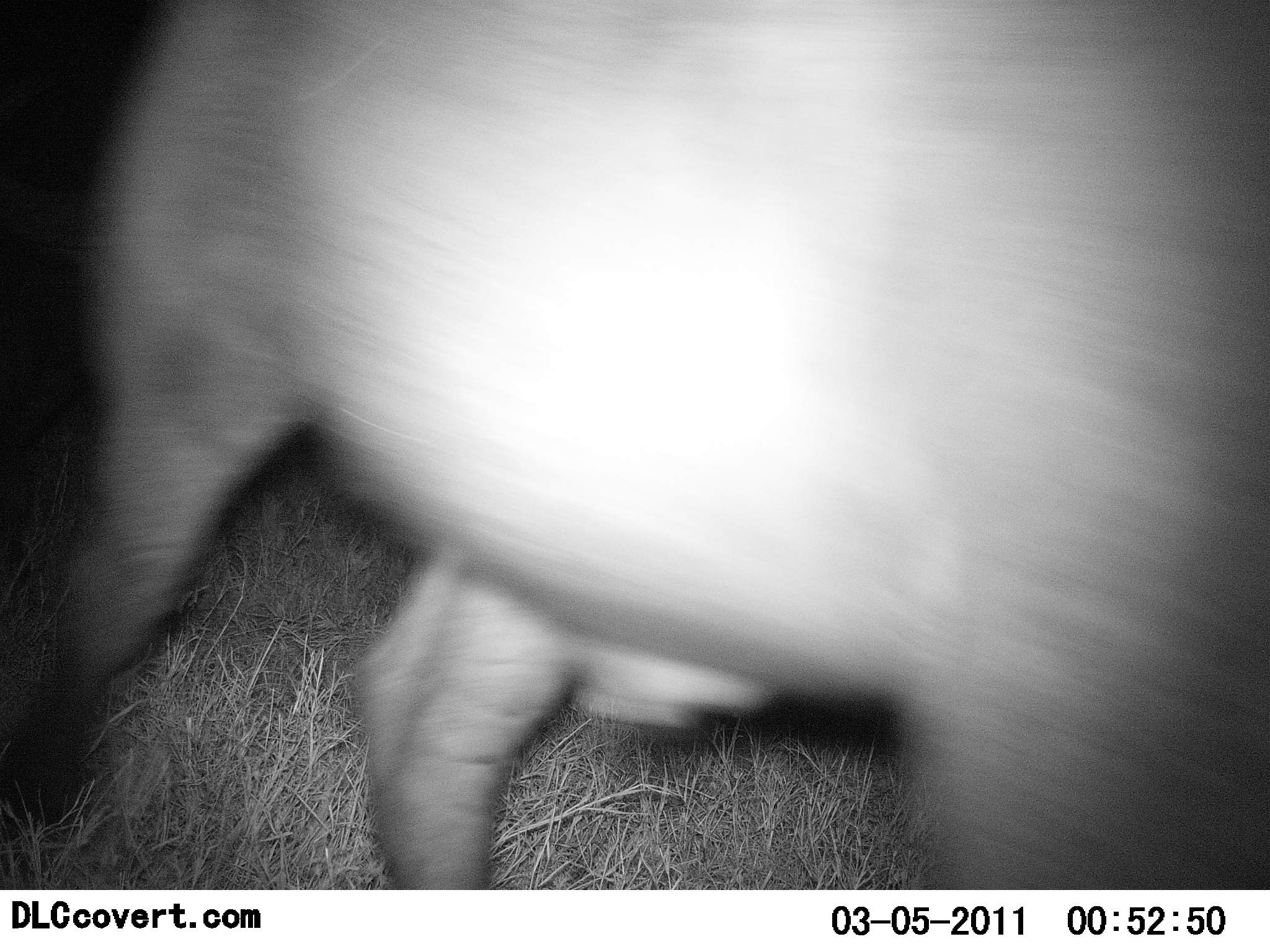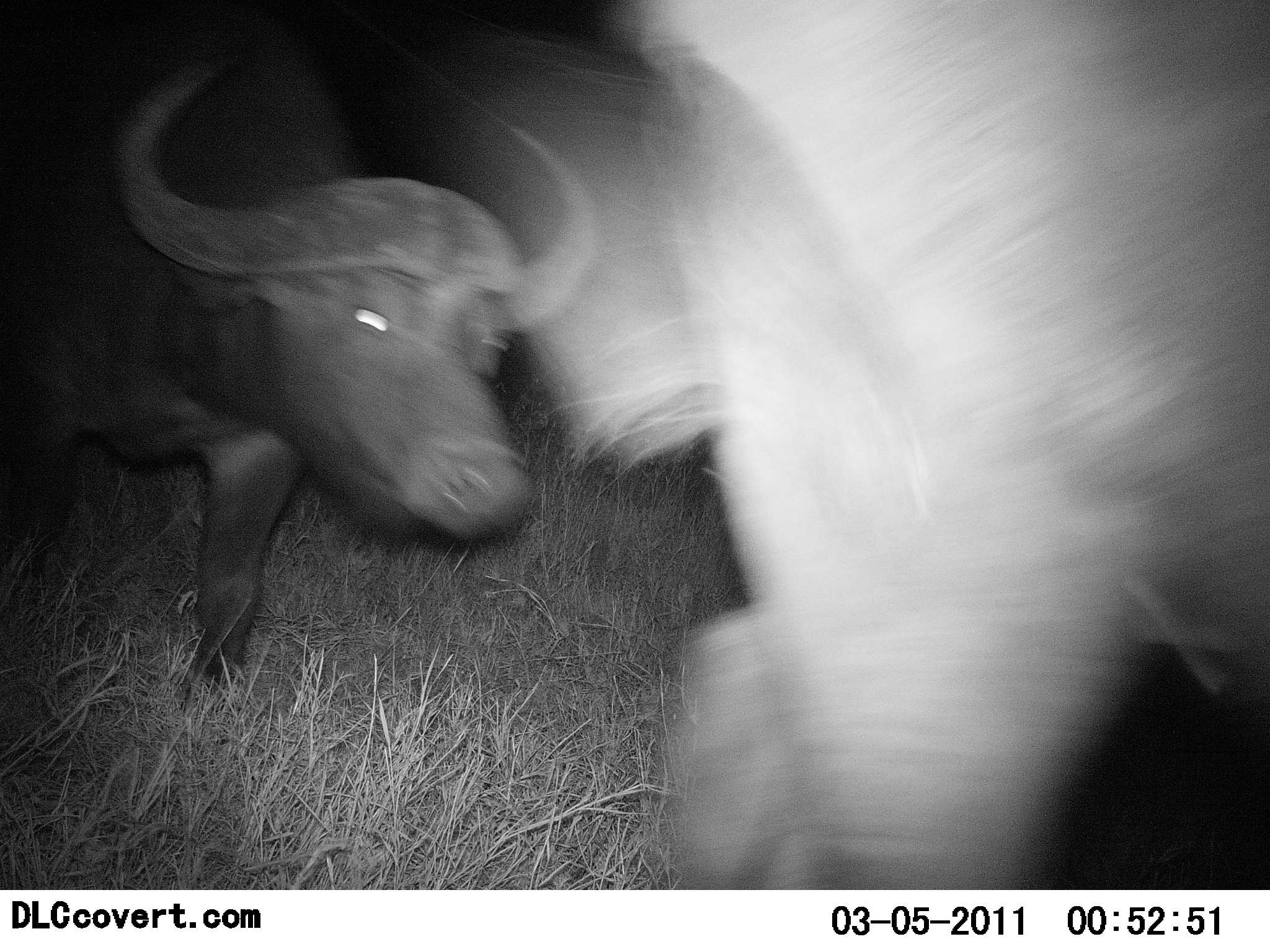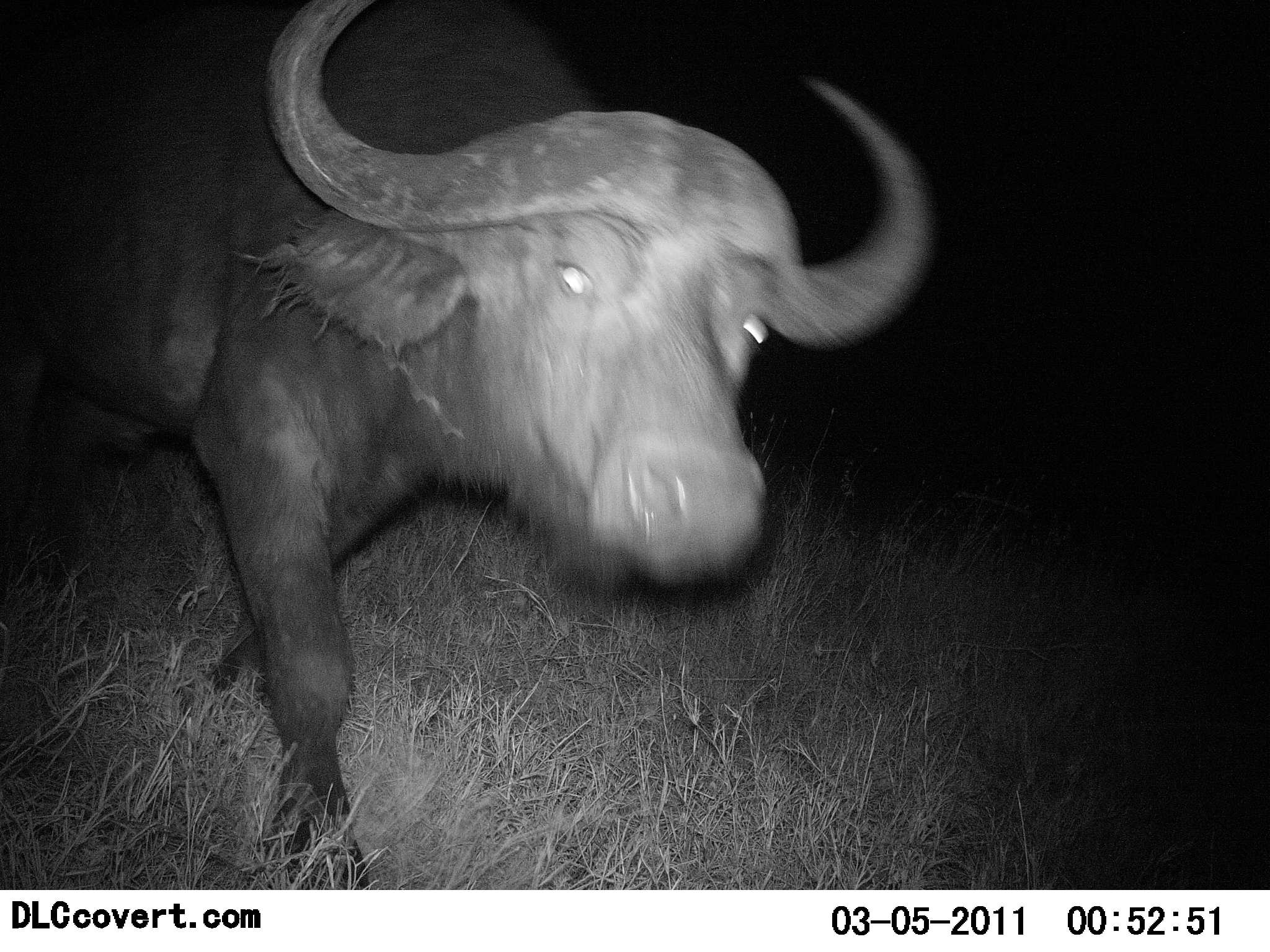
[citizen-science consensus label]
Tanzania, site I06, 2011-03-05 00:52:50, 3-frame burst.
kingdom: Animalia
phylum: Chordata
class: Mammalia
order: Artiodactyla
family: Bovidae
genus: Syncerus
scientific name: Syncerus caffer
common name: cape buffalo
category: buffalo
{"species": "buffalo (cape buffalo) (Syncerus caffer)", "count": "2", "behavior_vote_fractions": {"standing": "8%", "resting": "0%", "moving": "92%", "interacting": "8%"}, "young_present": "0%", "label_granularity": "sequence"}